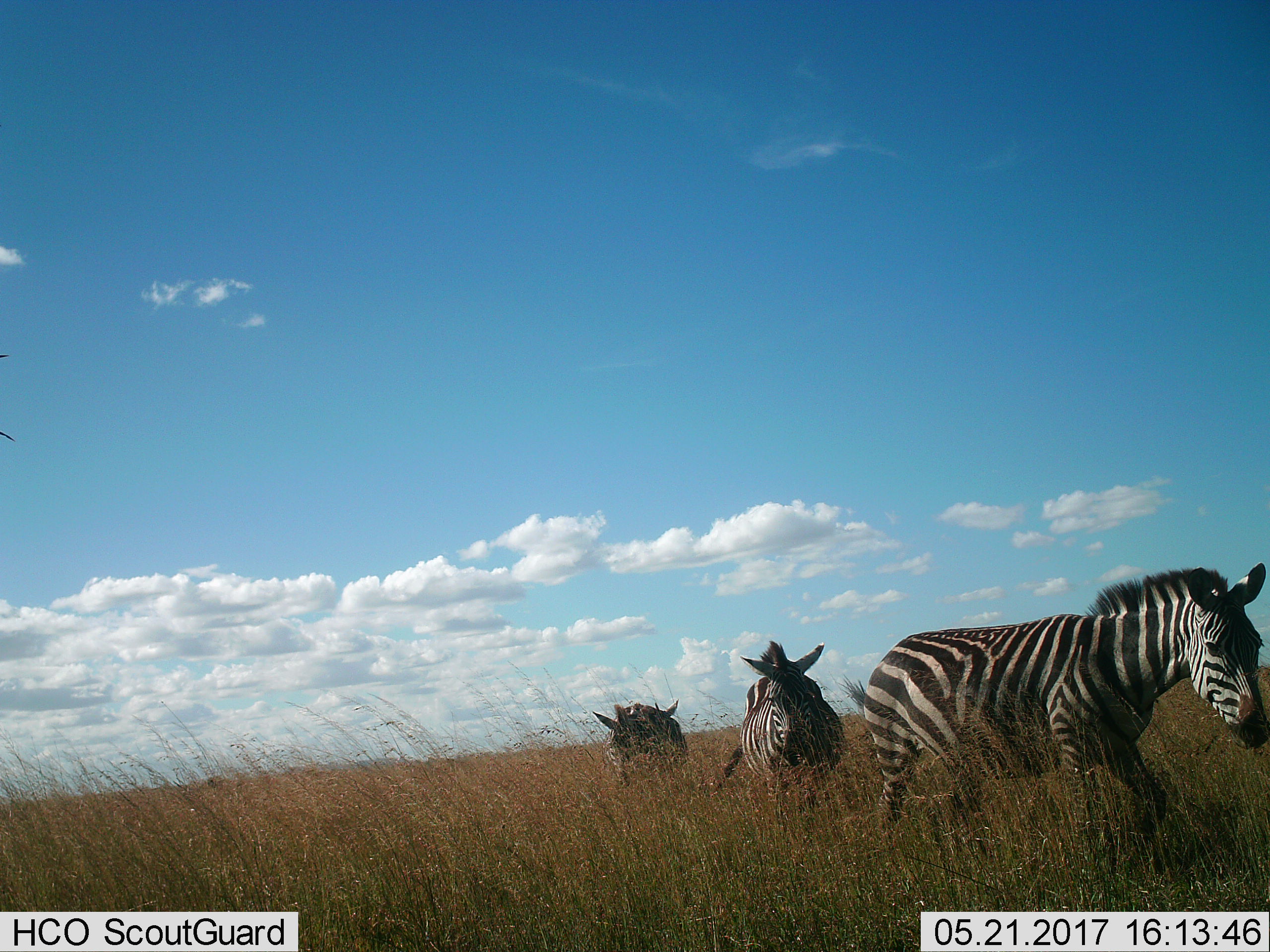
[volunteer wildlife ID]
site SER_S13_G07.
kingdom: Animalia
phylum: Chordata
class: Mammalia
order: Perissodactyla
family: Equidae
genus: Equus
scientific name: Equus quagga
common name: plains zebra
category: zebraplains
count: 3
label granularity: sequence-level